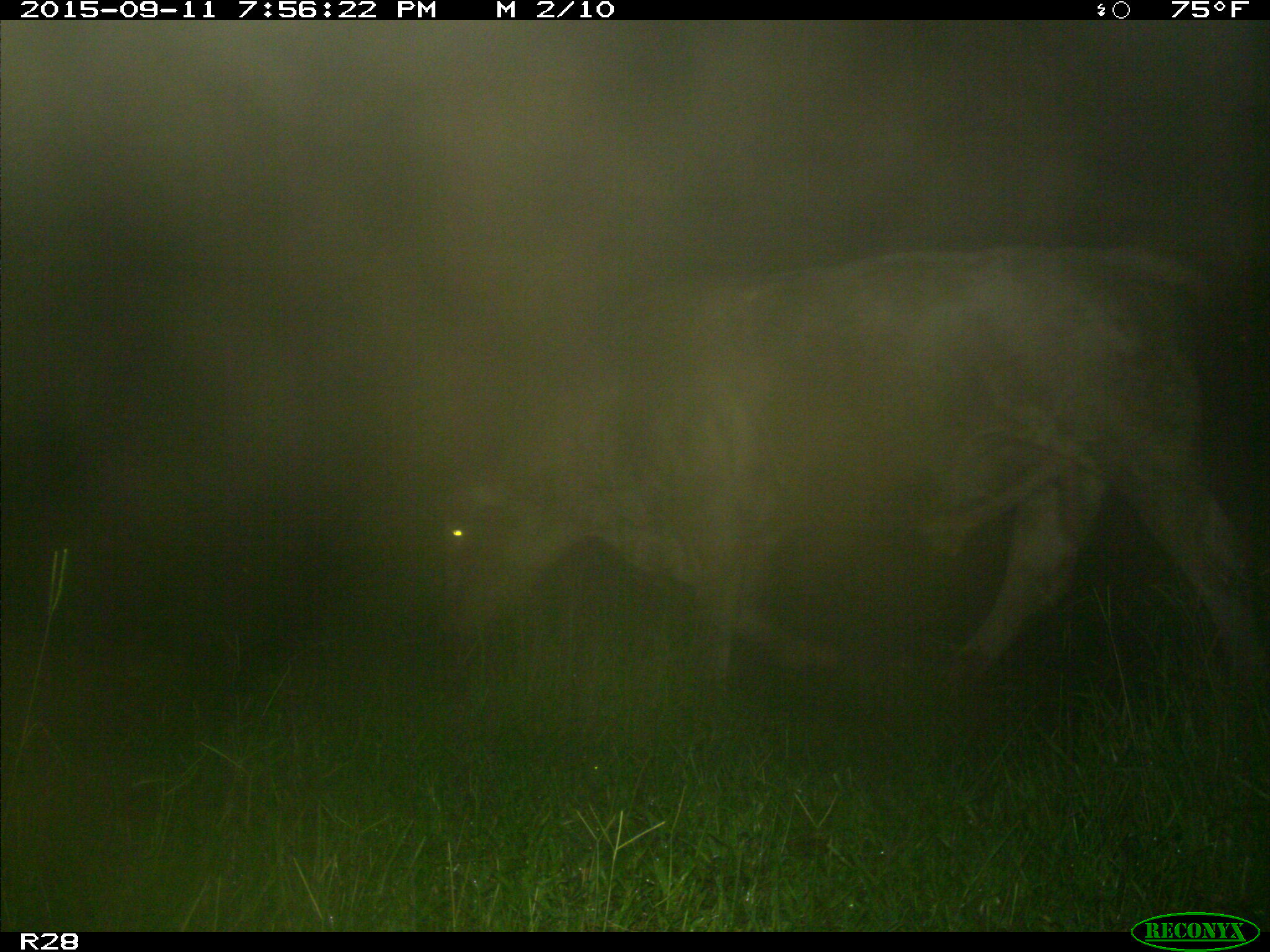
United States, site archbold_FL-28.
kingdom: Animalia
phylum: Chordata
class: Mammalia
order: Artiodactyla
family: Bovidae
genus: Bos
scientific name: Bos taurus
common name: domestic cow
Bos taurus (domestic cow).